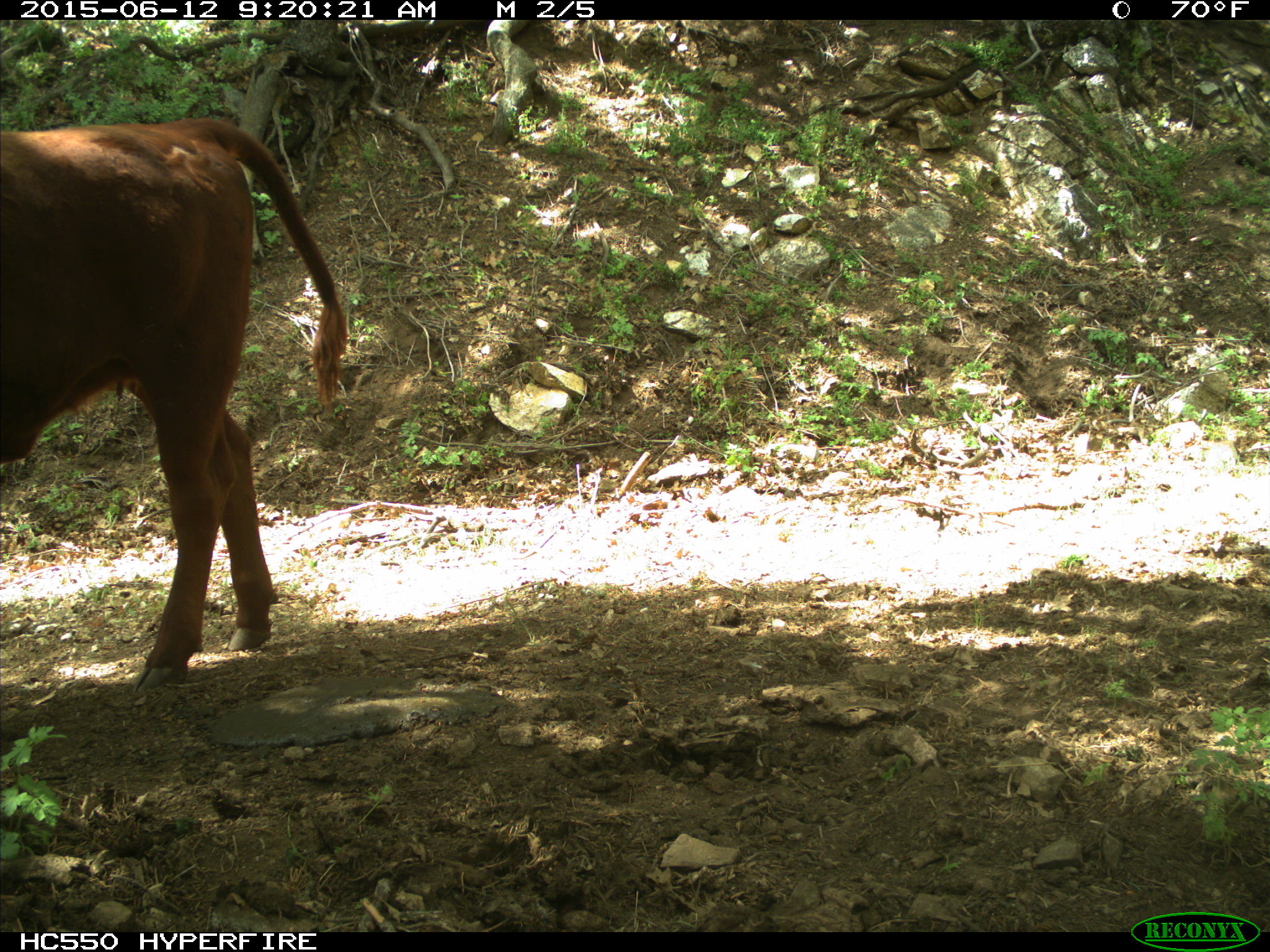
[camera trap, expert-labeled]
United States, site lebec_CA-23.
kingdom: Animalia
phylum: Chordata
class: Mammalia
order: Artiodactyla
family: Bovidae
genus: Bos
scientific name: Bos taurus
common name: domestic cow